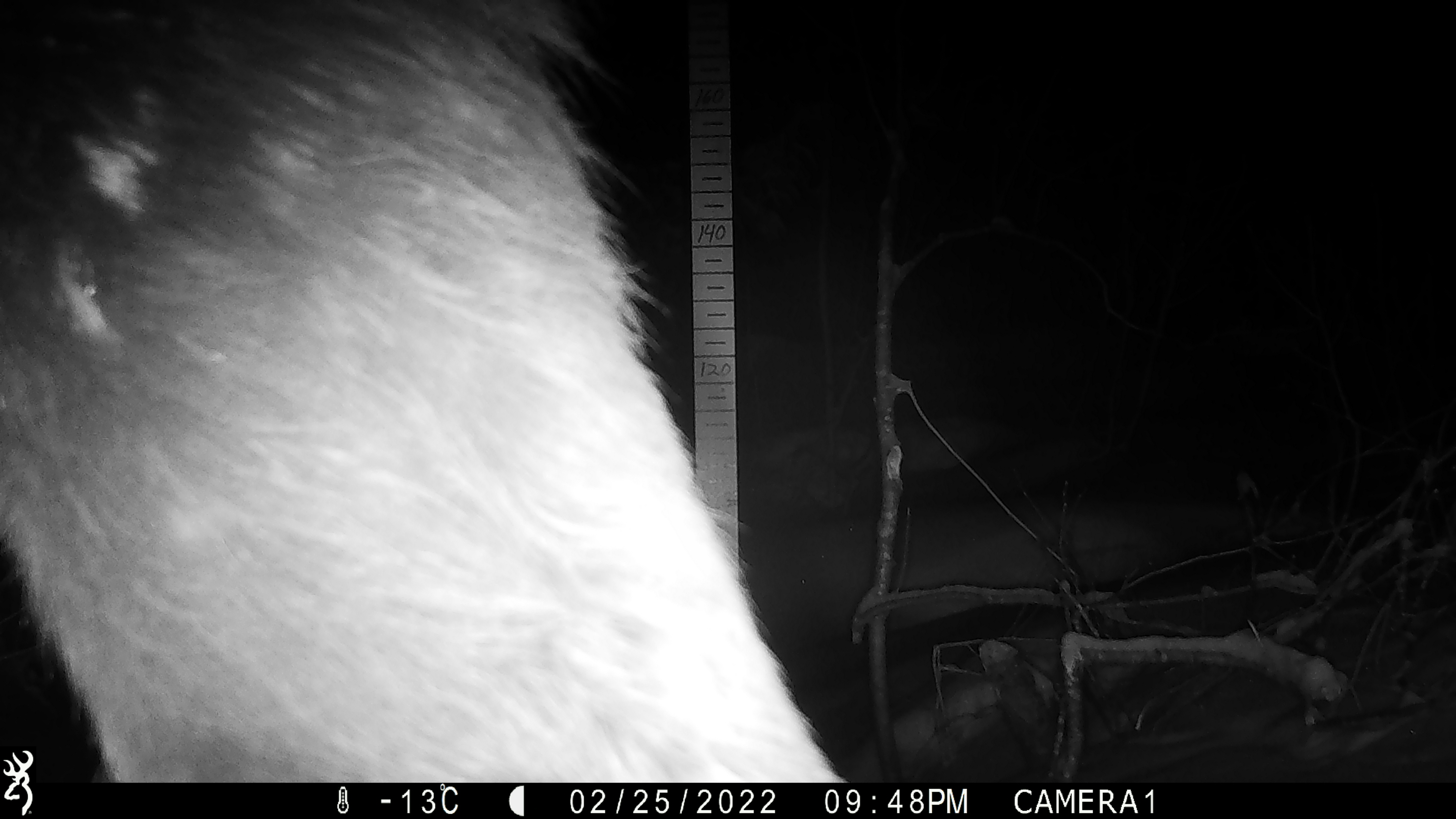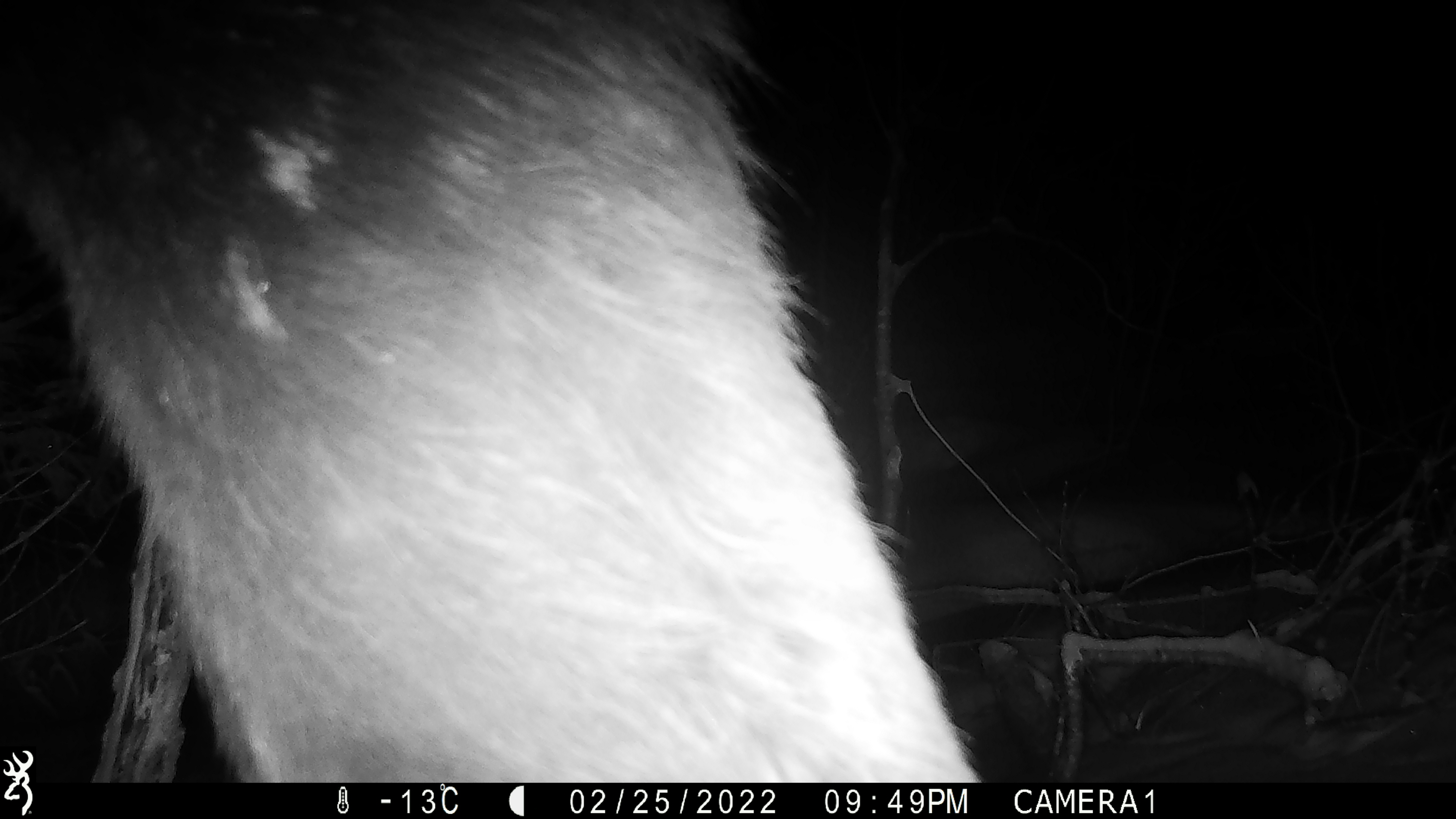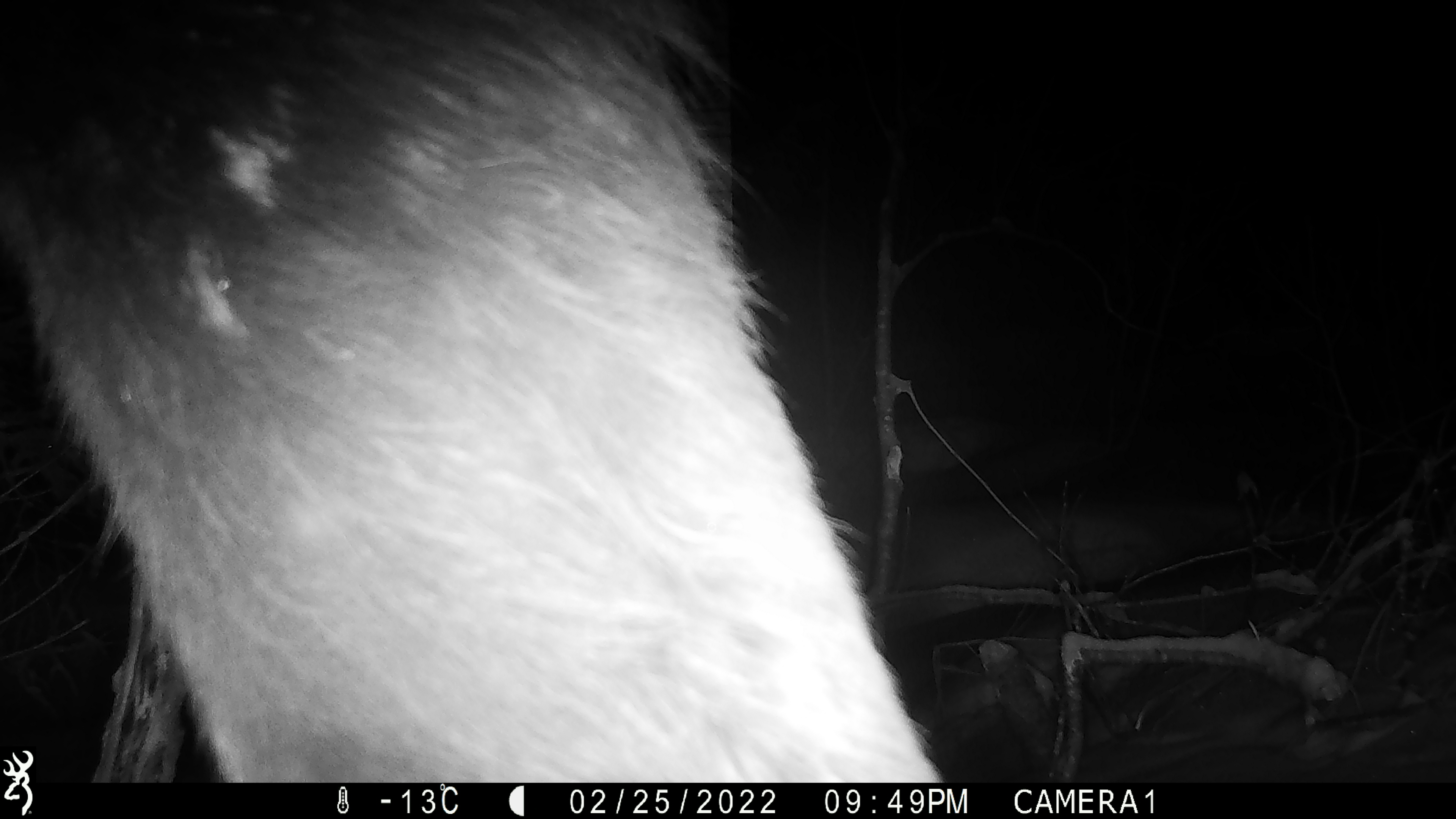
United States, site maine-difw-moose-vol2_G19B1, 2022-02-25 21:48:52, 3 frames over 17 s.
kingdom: Animalia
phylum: Chordata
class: Mammalia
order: Artiodactyla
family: Cervidae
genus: Alces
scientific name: Alces alces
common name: moose